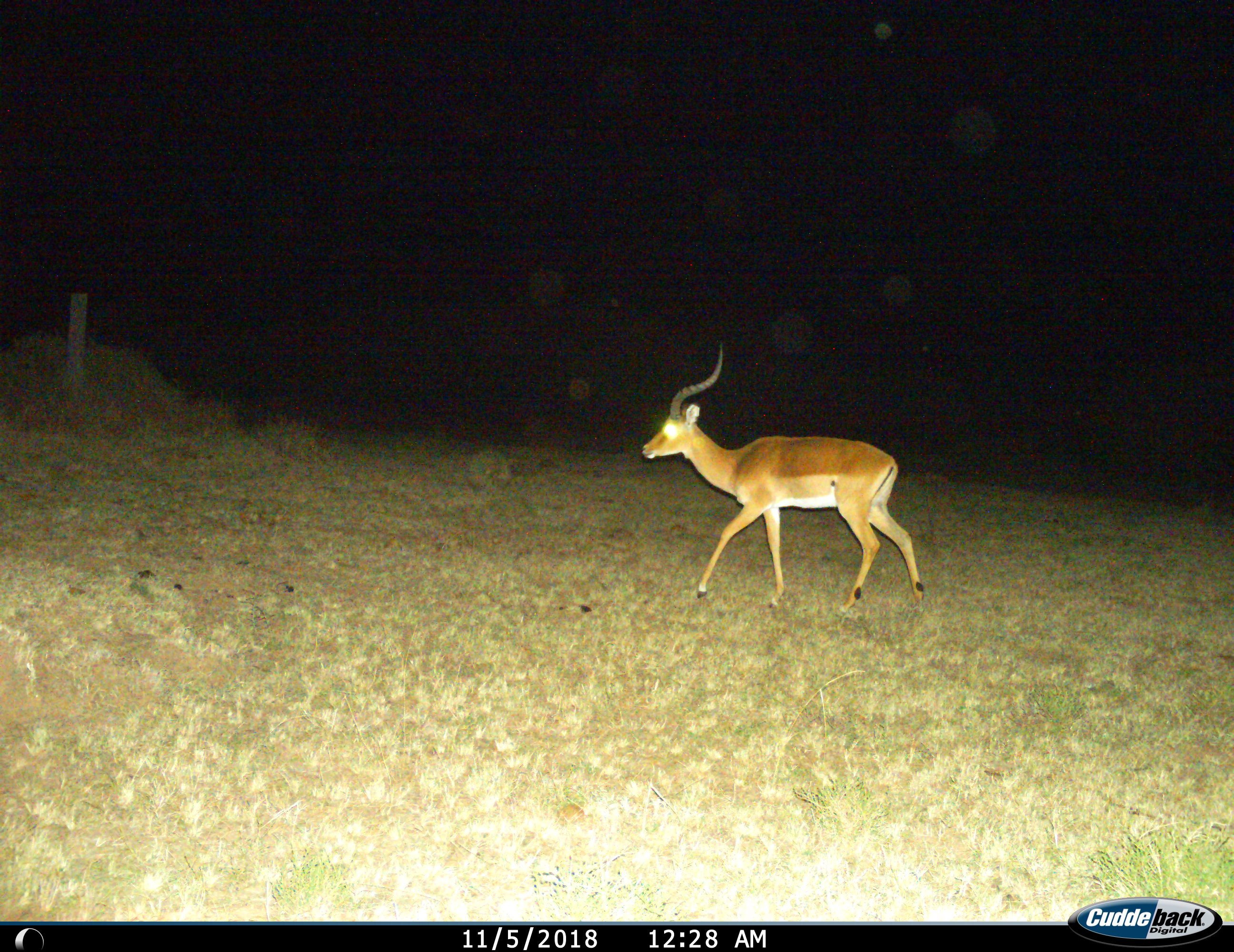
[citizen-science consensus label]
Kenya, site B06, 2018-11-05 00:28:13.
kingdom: Animalia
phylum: Chordata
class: Mammalia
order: Artiodactyla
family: Bovidae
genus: Aepyceros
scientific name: Aepyceros melampus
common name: impala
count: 1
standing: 0%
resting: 0%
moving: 100%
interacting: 0%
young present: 0%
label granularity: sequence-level